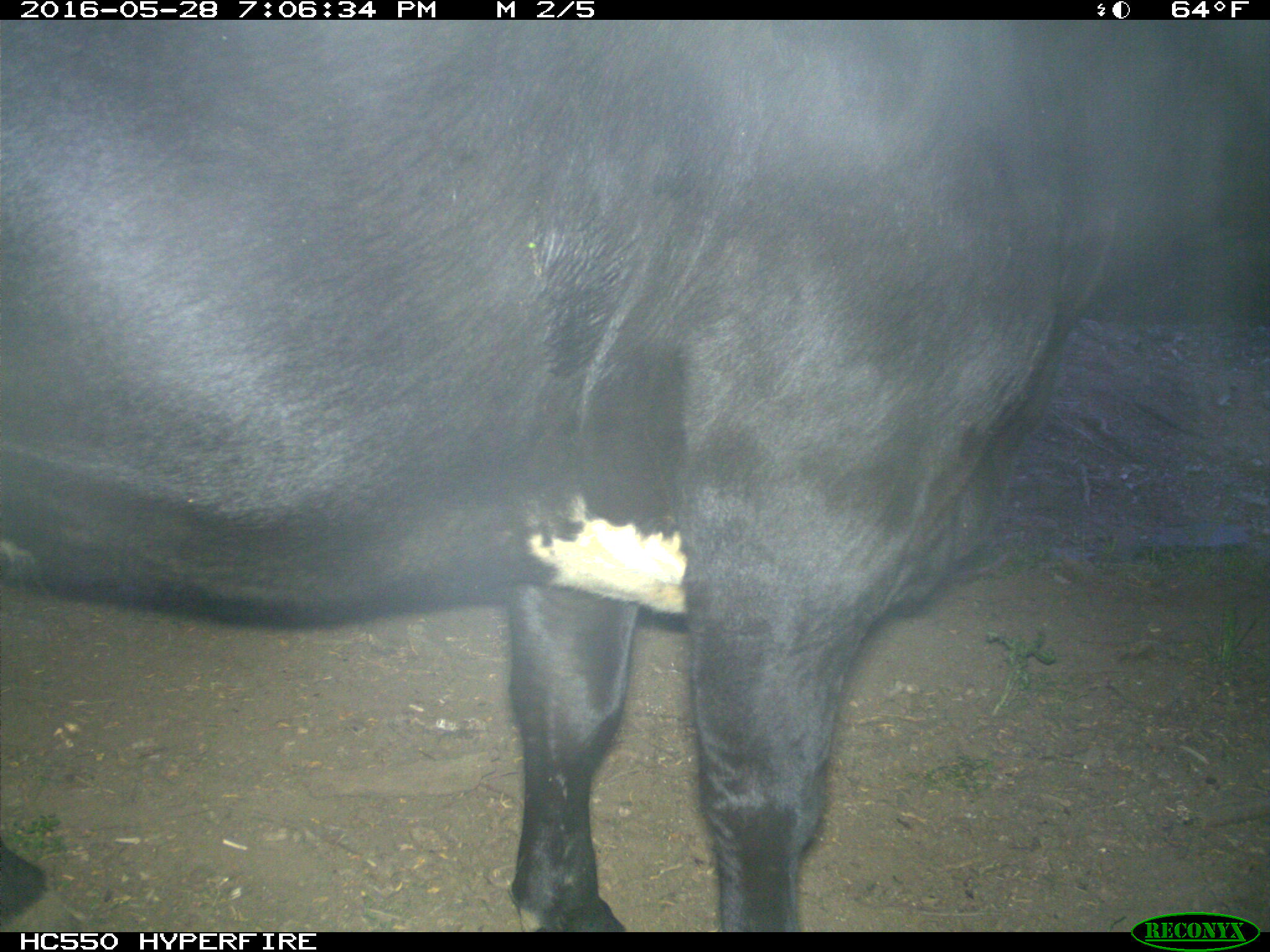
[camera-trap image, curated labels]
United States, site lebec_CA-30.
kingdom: Animalia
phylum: Chordata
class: Mammalia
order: Artiodactyla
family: Bovidae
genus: Bos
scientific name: Bos taurus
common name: domestic cow